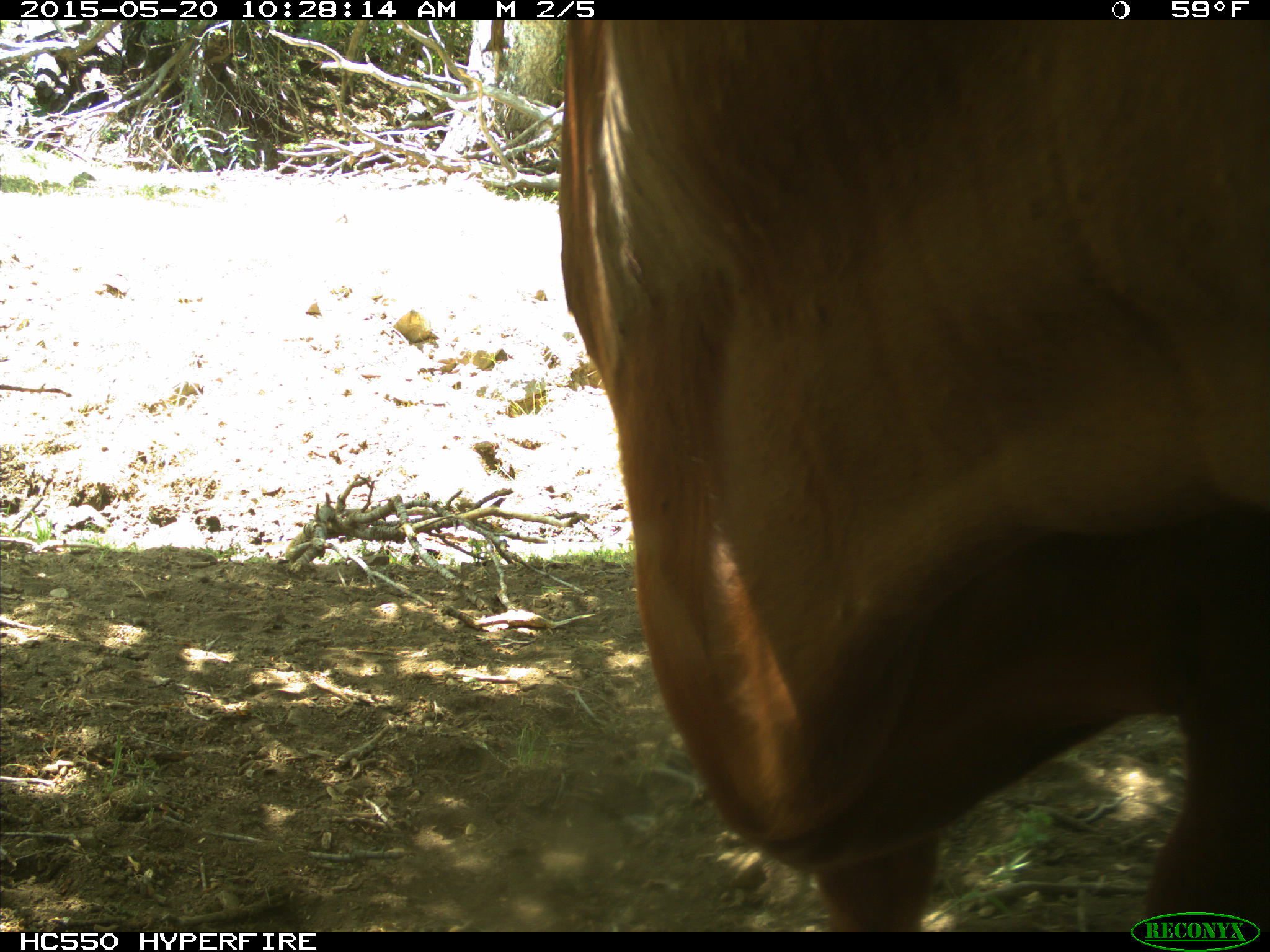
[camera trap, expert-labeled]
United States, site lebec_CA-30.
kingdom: Animalia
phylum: Chordata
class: Mammalia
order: Artiodactyla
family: Bovidae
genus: Bos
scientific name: Bos taurus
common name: domestic cow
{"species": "Bos taurus (domestic cow)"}